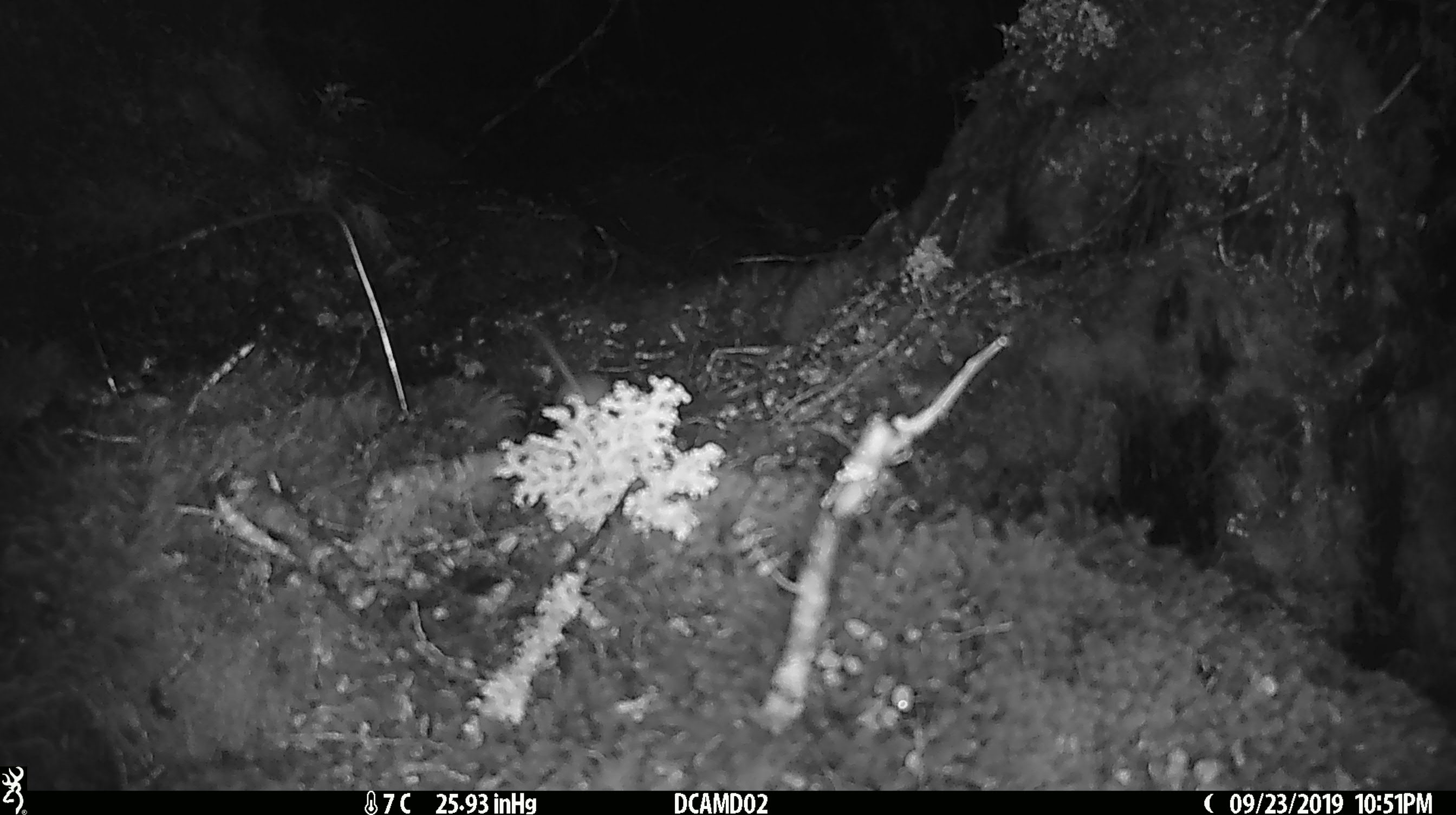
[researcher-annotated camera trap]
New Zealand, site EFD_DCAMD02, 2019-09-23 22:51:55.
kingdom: Animalia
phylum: Chordata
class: Mammalia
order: Rodentia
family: Muridae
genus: Mus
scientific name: Mus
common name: mouse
Mouse (Mus).